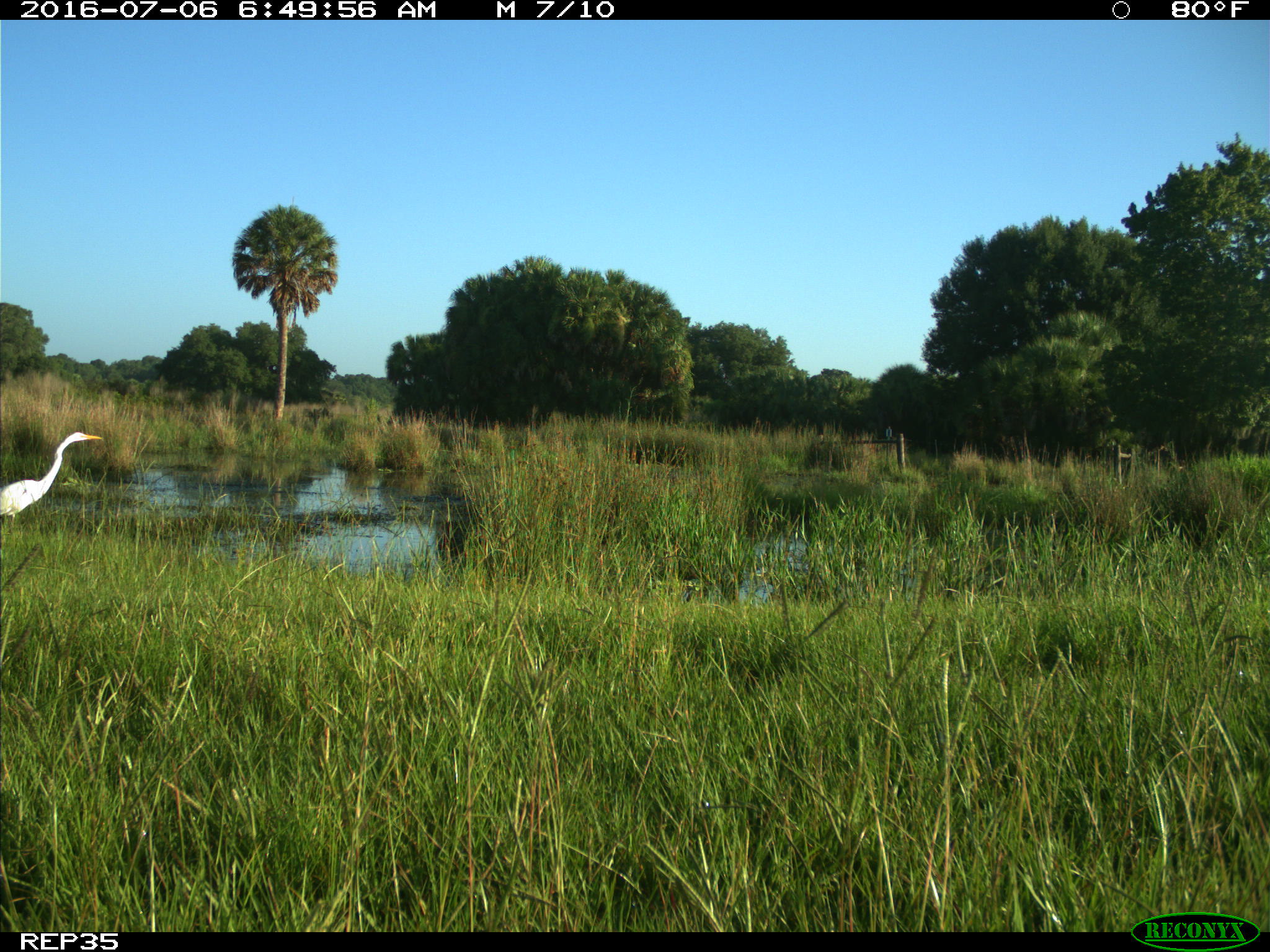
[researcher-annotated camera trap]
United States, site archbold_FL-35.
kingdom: Animalia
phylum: Chordata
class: Aves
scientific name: Aves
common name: birds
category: unidentified bird